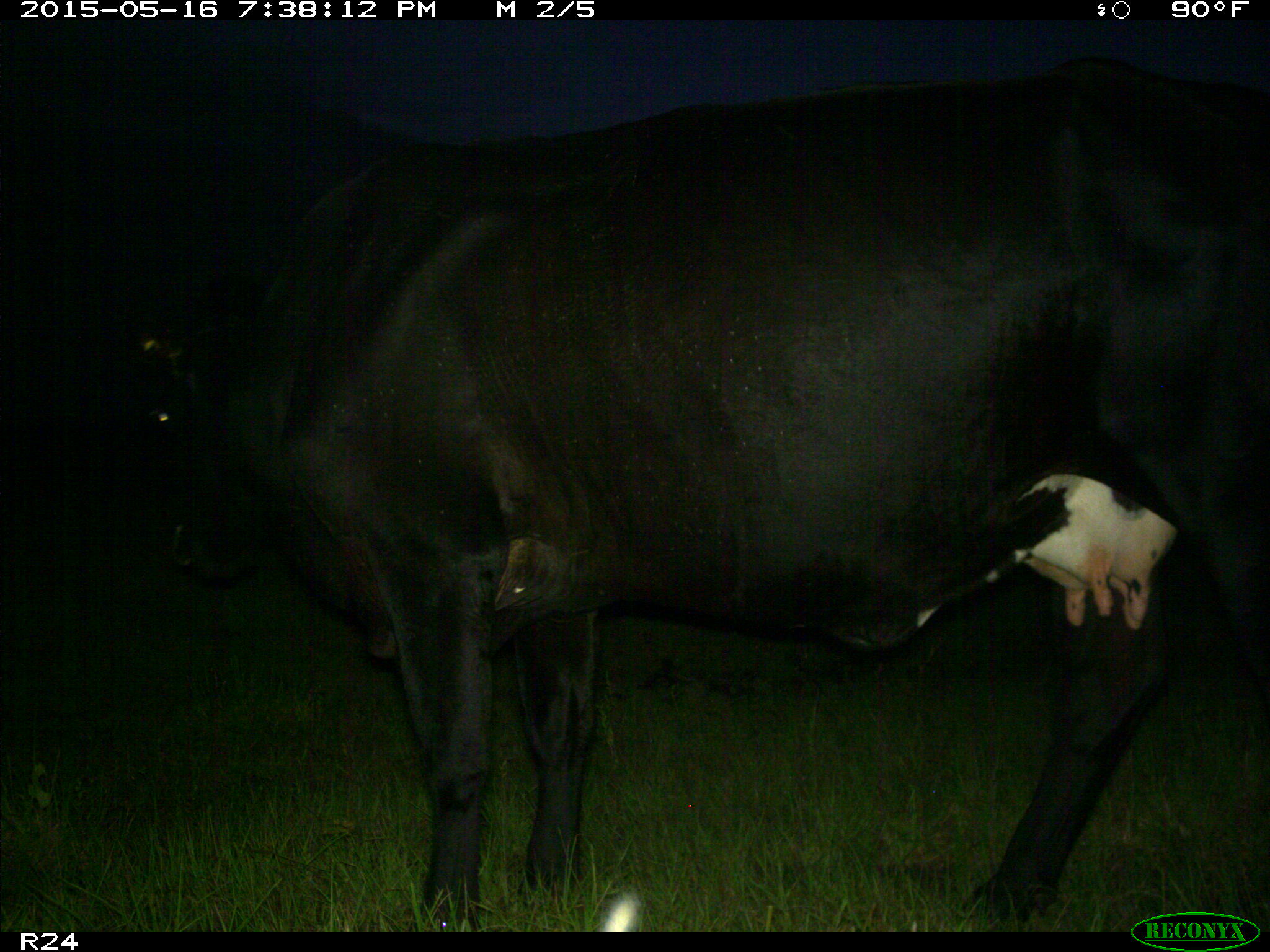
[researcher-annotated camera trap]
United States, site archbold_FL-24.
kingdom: Animalia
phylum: Chordata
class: Mammalia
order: Artiodactyla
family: Bovidae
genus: Bos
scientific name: Bos taurus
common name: domestic cow